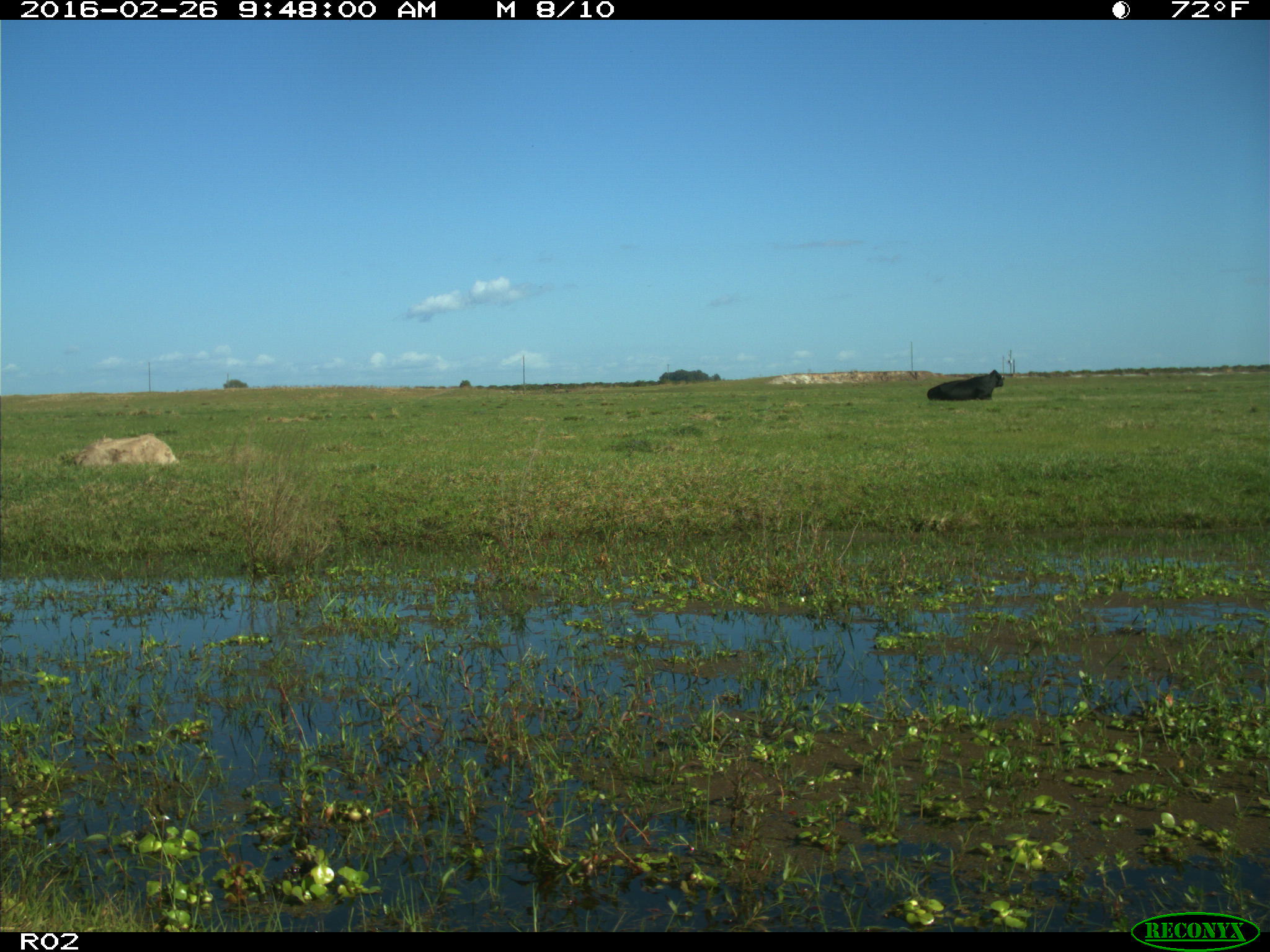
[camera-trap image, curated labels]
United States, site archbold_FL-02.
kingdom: Animalia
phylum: Chordata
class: Mammalia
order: Artiodactyla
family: Bovidae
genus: Bos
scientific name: Bos taurus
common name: domestic cow